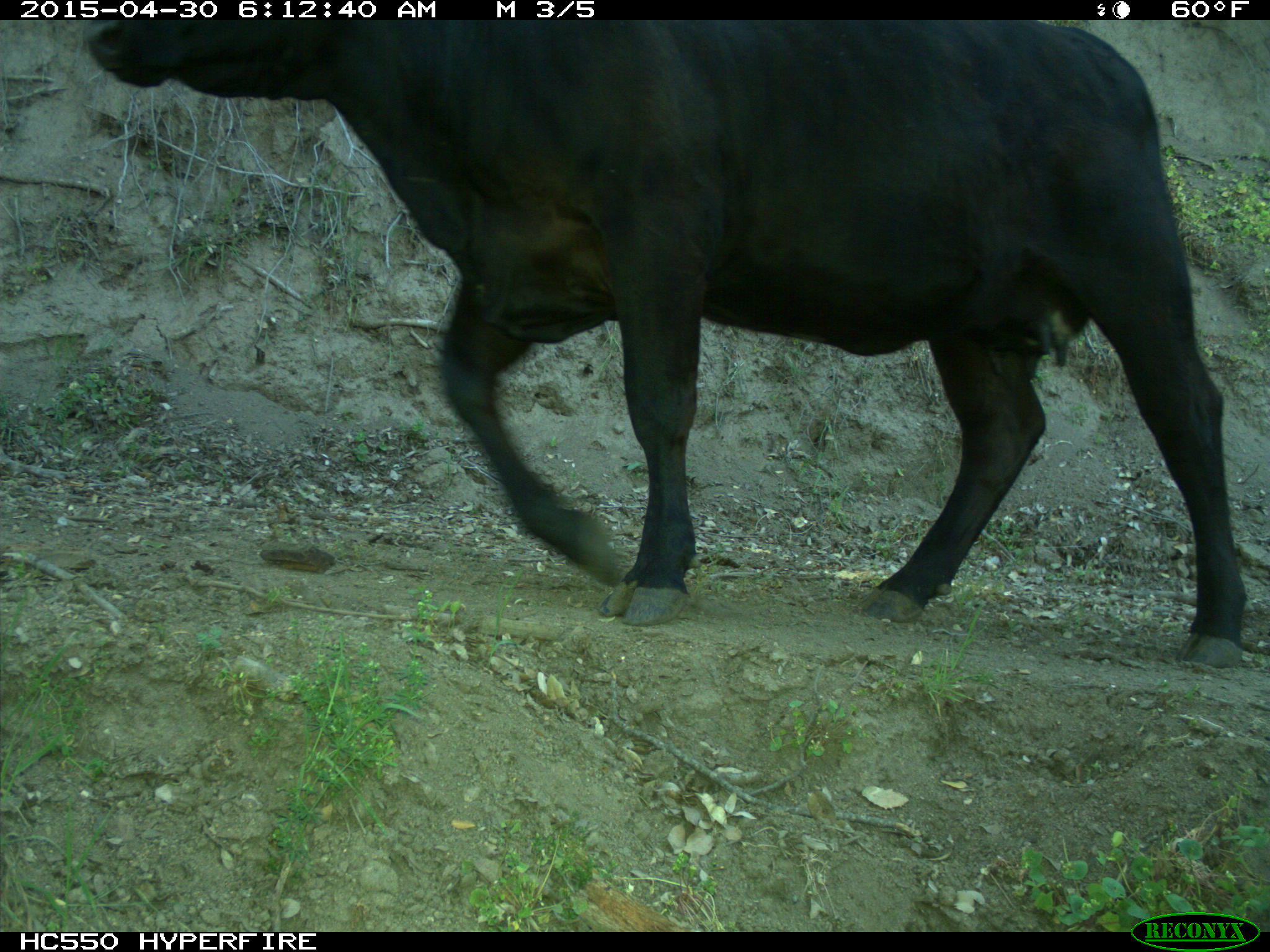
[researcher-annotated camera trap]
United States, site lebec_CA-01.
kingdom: Animalia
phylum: Chordata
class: Mammalia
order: Artiodactyla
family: Bovidae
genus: Bos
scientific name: Bos taurus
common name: domestic cow